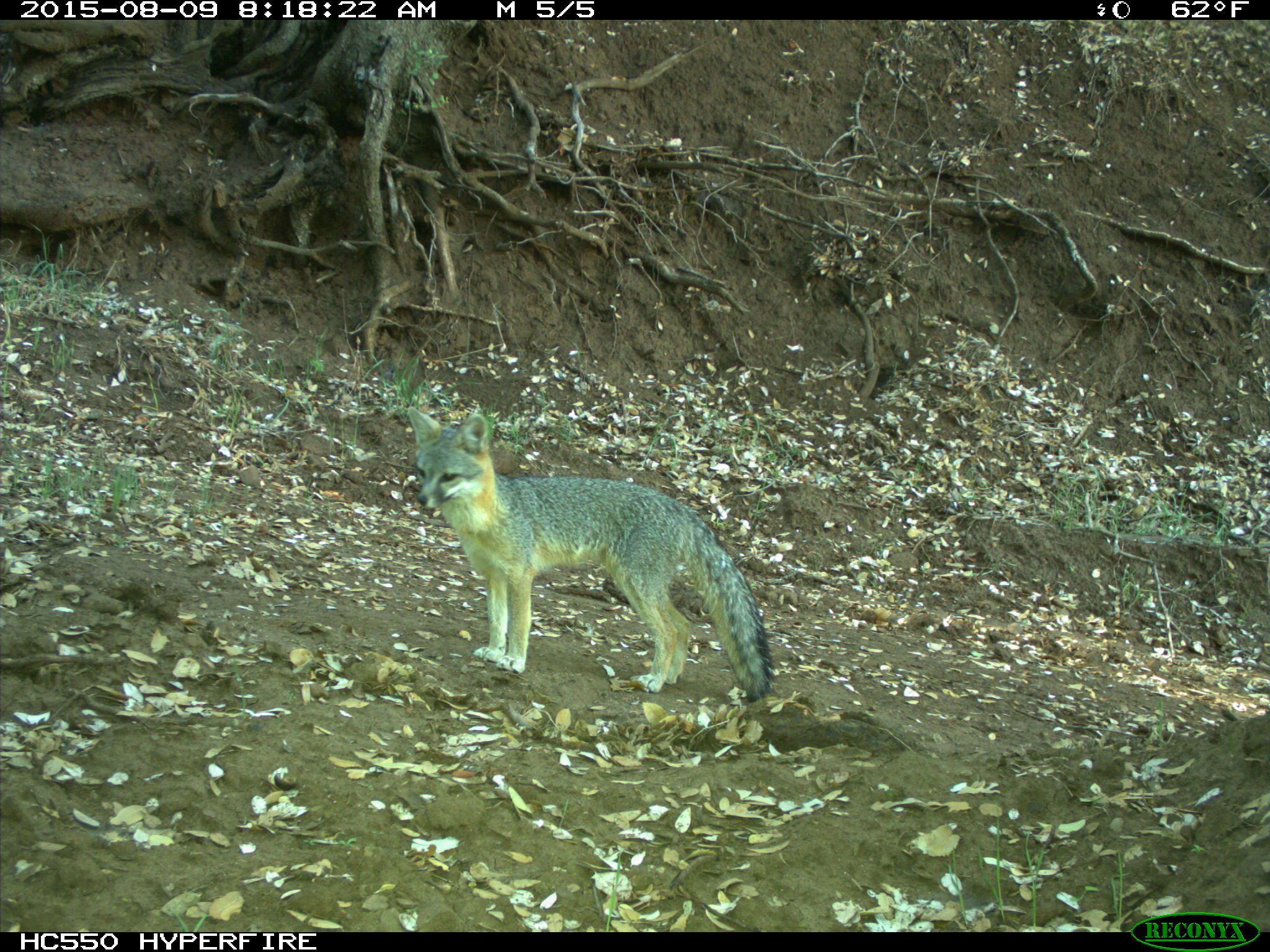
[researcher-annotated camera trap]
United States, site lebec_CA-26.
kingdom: Animalia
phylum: Chordata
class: Mammalia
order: Carnivora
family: Canidae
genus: Urocyon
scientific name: Urocyon cinereoargenteus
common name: gray fox